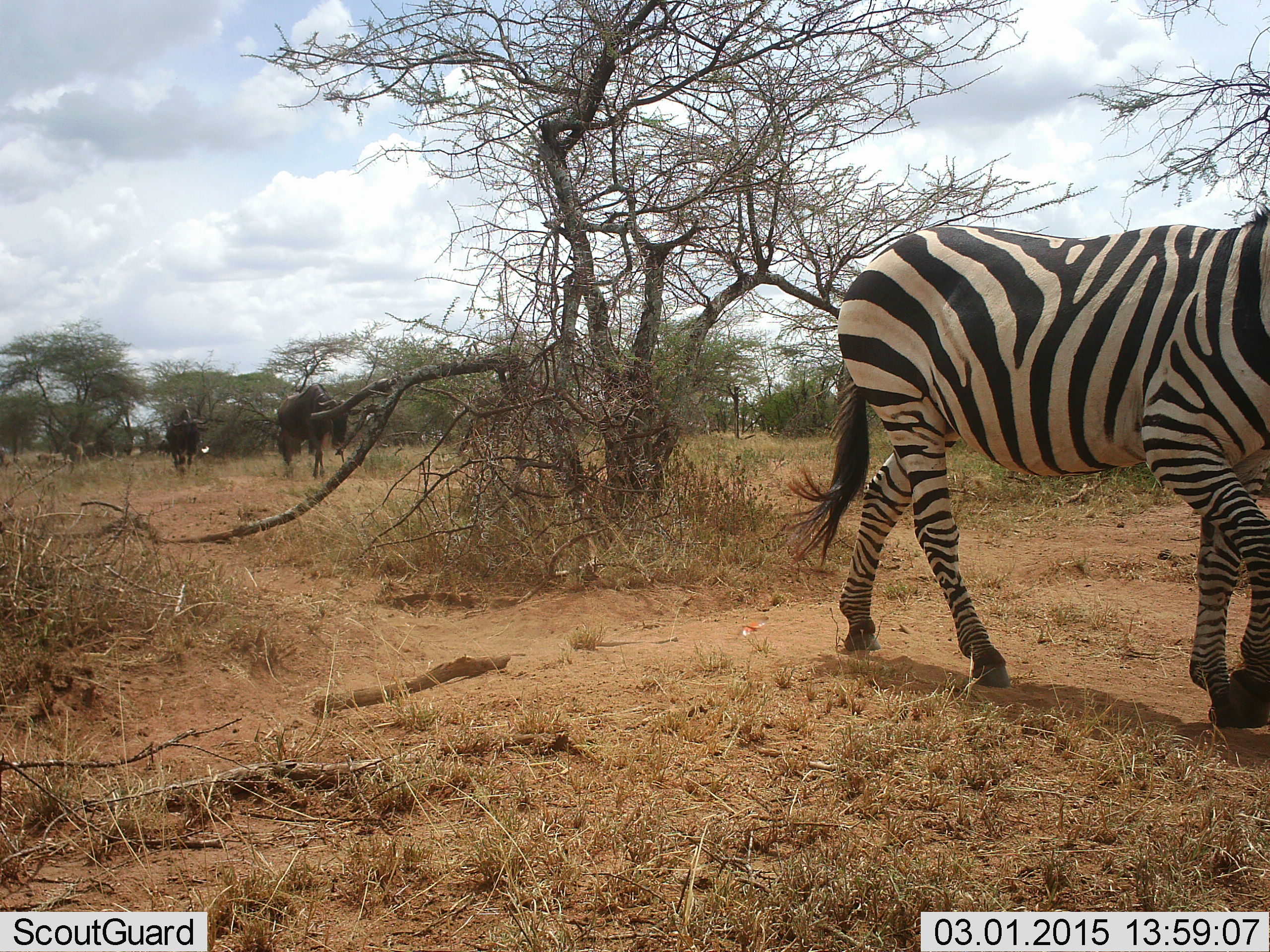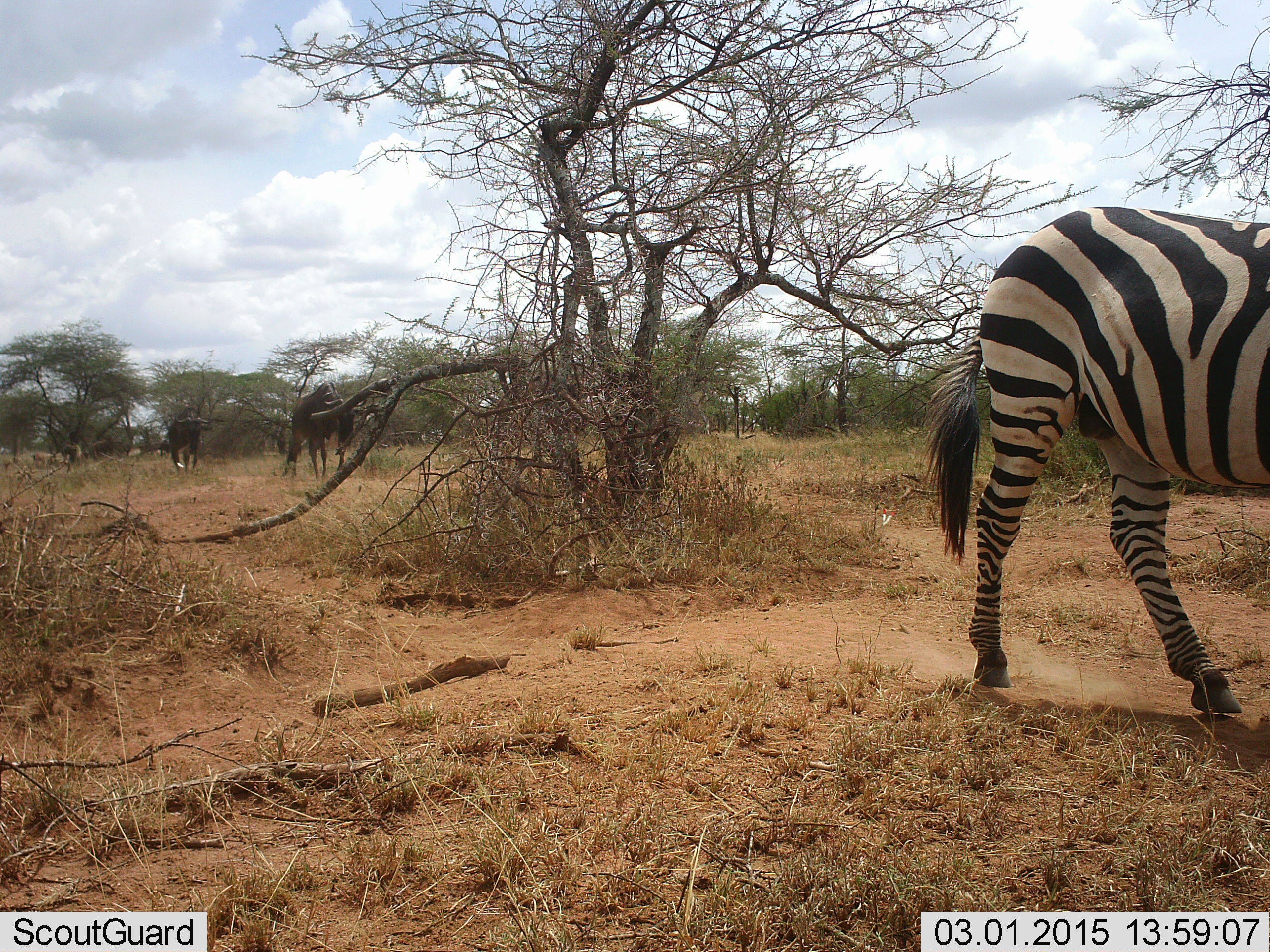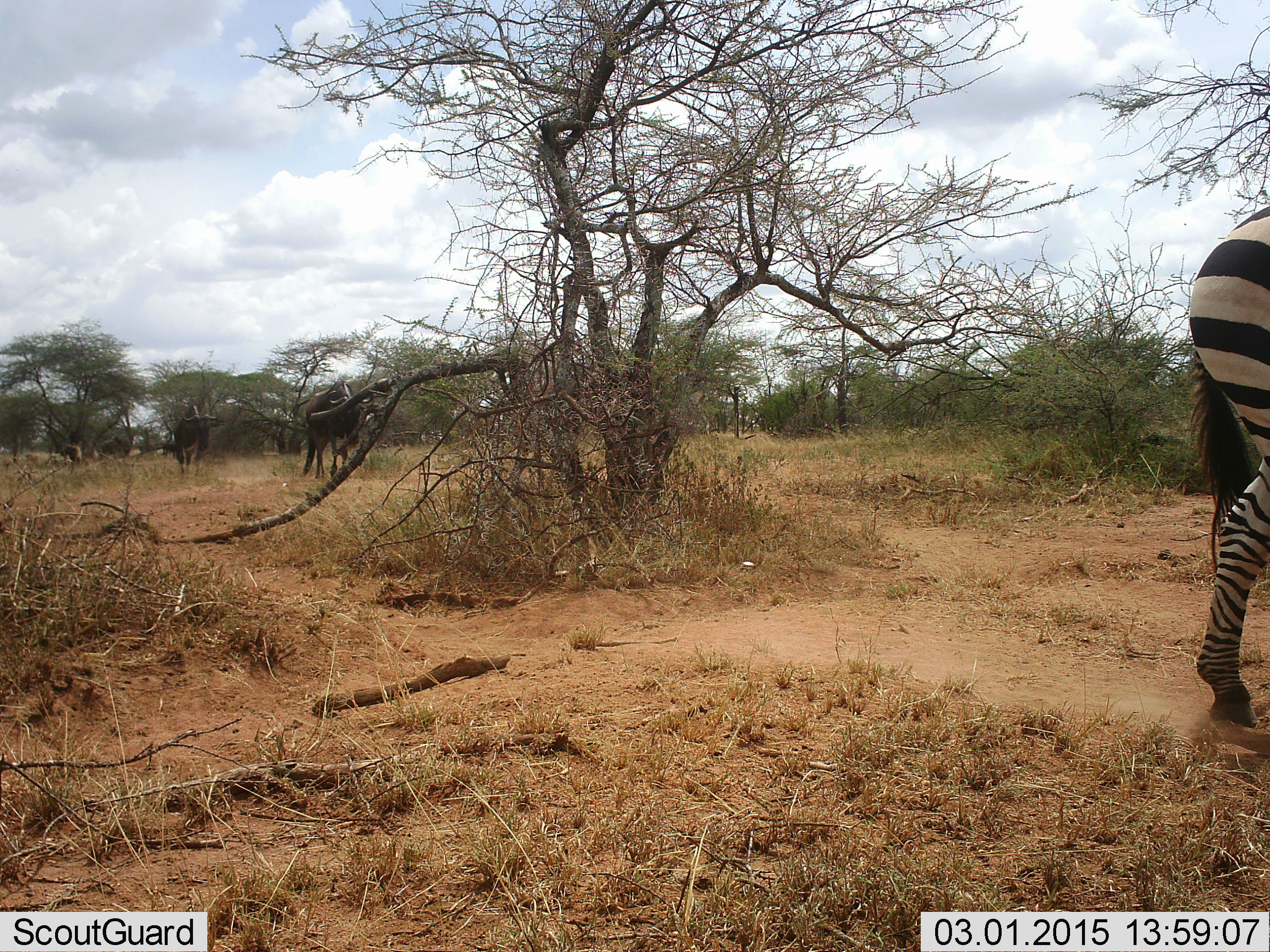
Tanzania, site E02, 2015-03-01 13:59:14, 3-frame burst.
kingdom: Animalia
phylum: Chordata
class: Mammalia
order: Artiodactyla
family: Bovidae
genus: Connochaetes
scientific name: Connochaetes taurinus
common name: blue wildebeest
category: wildebeest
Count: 4.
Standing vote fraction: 8%.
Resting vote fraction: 0%.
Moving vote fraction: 83%.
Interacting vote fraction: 0%.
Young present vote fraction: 0%.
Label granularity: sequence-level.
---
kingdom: Animalia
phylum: Chordata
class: Mammalia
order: Perissodactyla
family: Equidae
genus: Equus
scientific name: Equus quagga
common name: plains zebra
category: zebra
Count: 1.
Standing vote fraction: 6%.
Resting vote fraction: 0%.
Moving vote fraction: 88%.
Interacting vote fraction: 0%.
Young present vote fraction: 0%.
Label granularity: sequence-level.